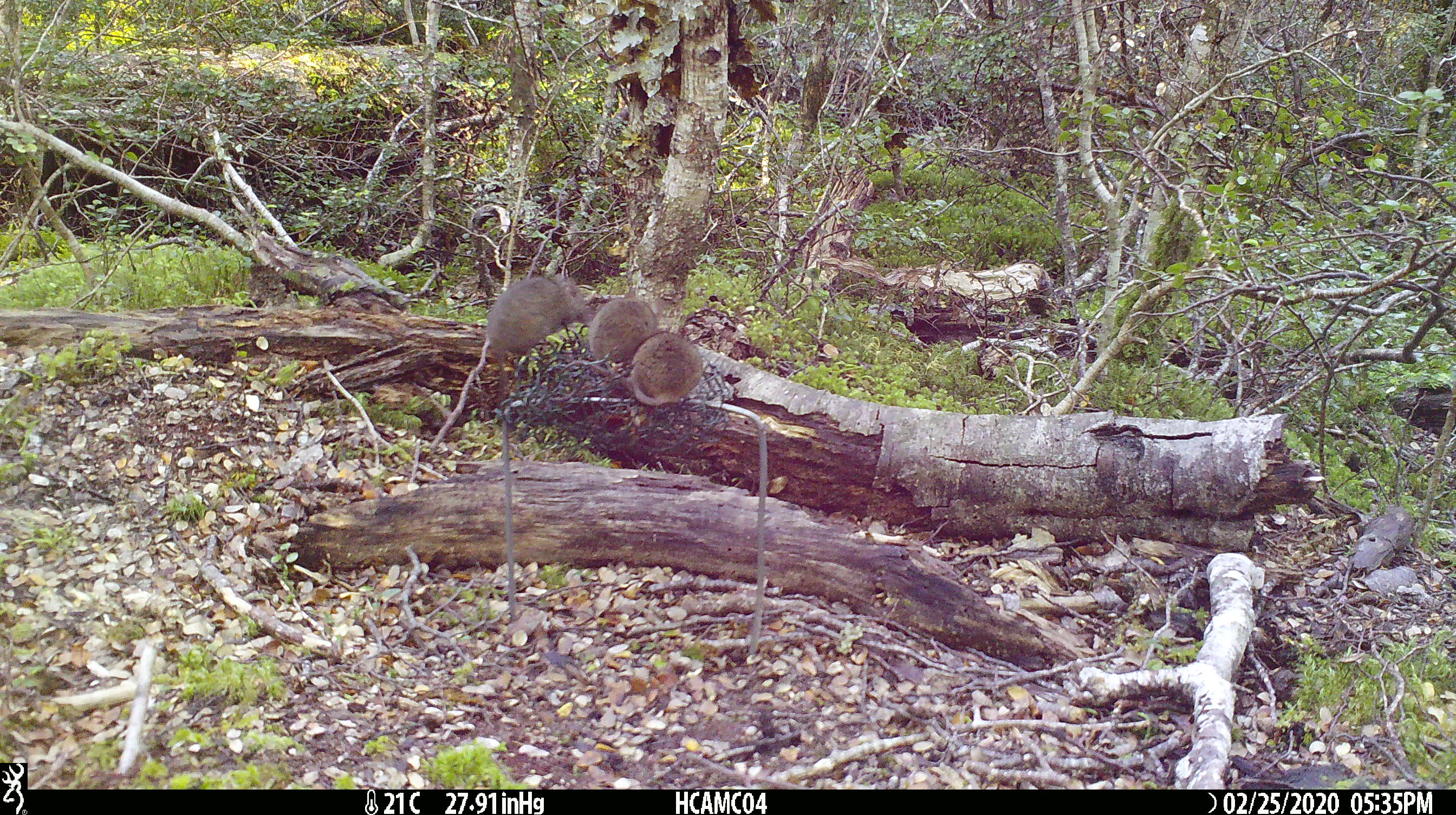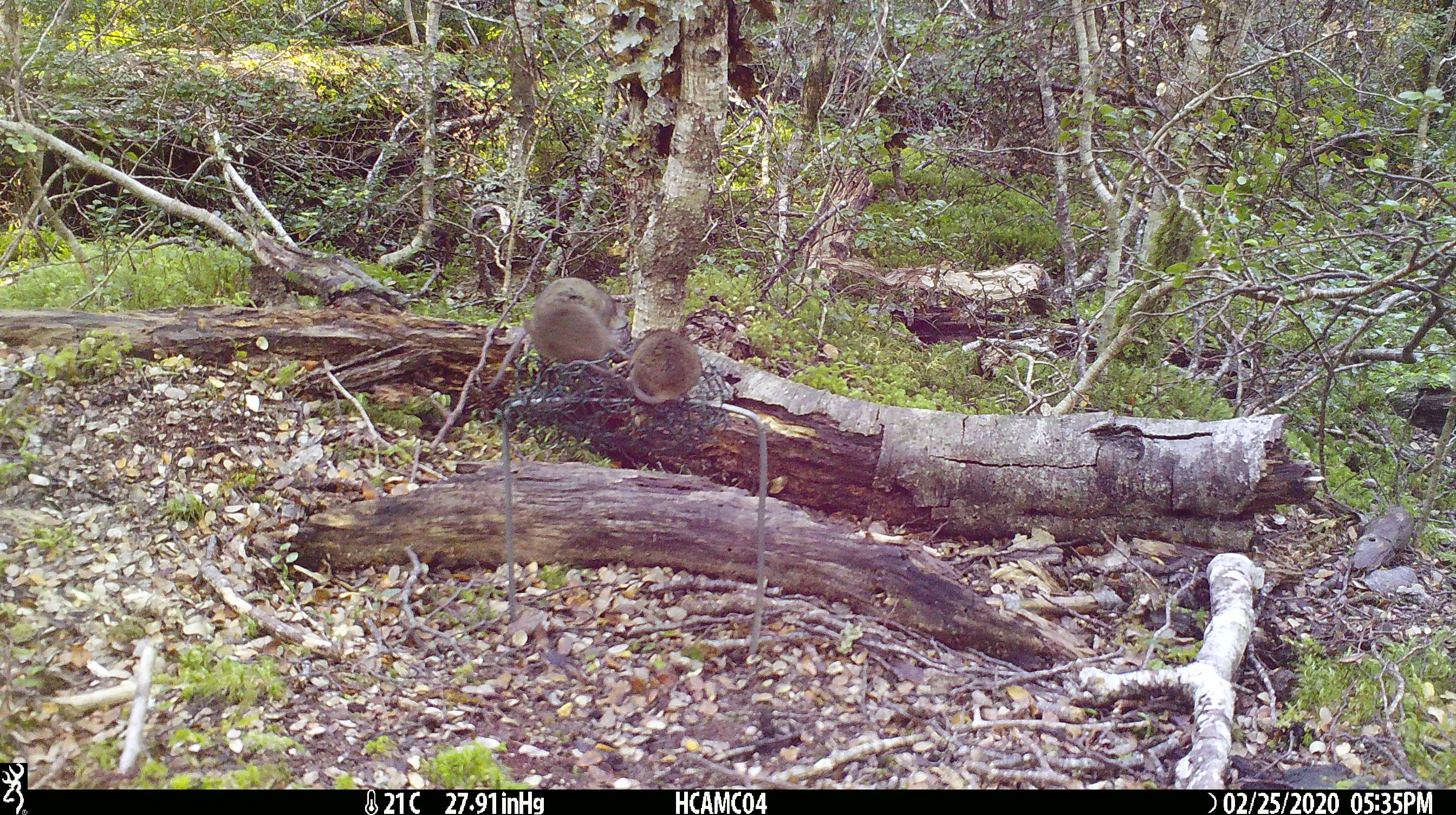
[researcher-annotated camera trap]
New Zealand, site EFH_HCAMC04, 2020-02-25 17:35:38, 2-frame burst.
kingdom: Animalia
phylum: Chordata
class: Mammalia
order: Rodentia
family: Muridae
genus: Mus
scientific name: Mus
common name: mouse